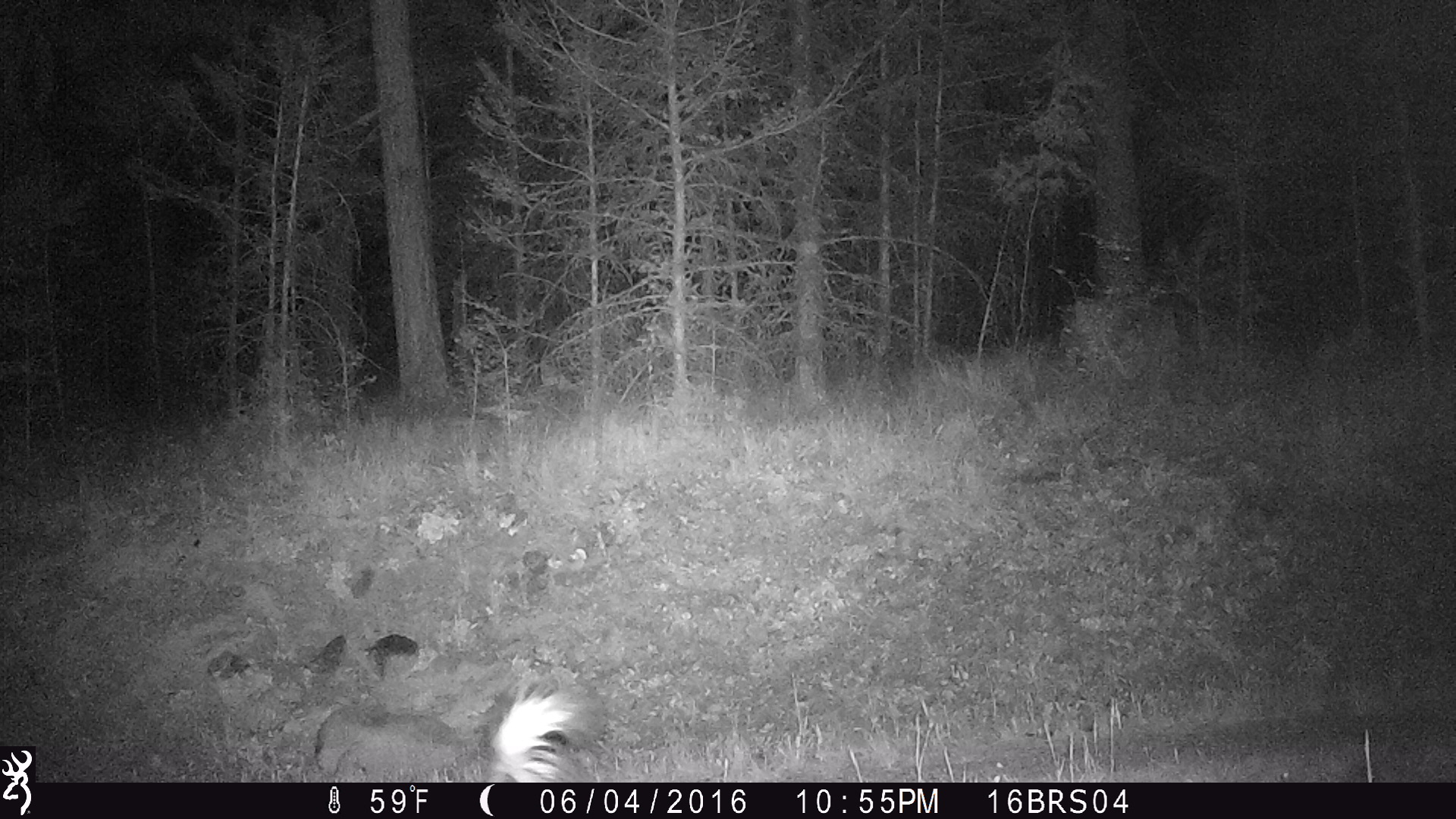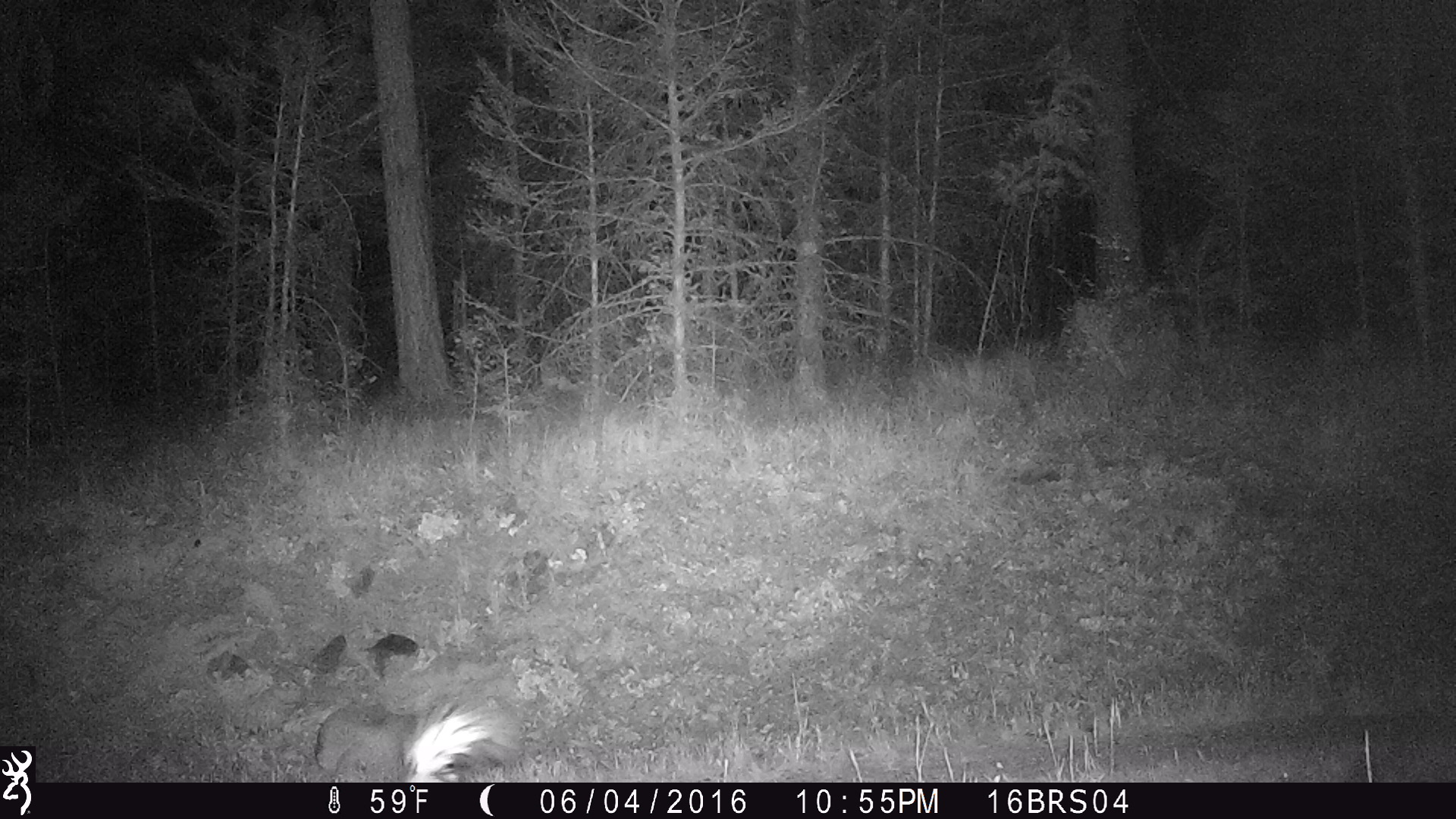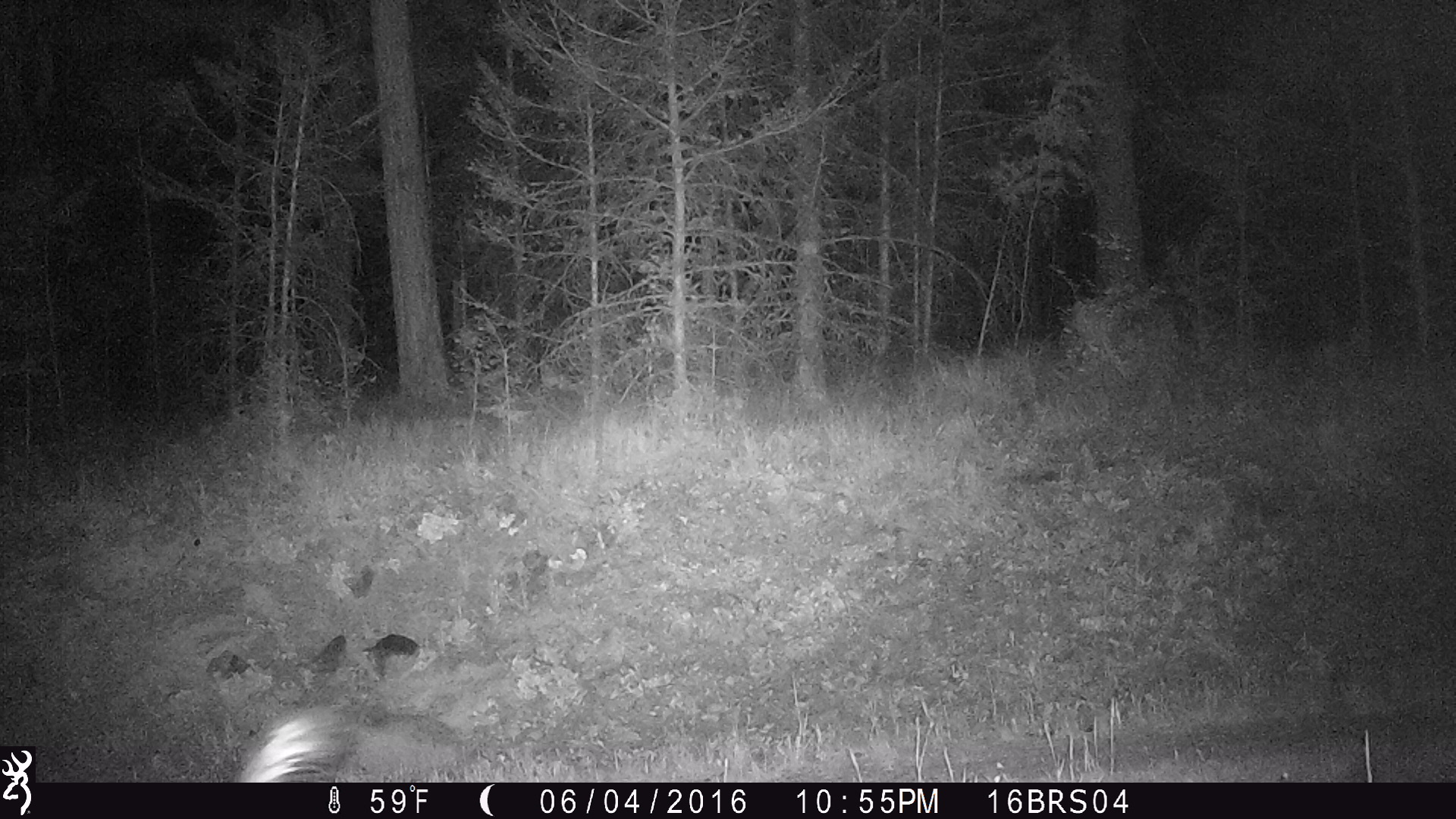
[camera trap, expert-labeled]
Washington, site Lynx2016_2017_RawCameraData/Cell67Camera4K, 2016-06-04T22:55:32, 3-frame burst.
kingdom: Animalia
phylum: Chordata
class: Mammalia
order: Carnivora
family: Mephitidae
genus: Mephitis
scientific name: Mephitis mephitis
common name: striped skunk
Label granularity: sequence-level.